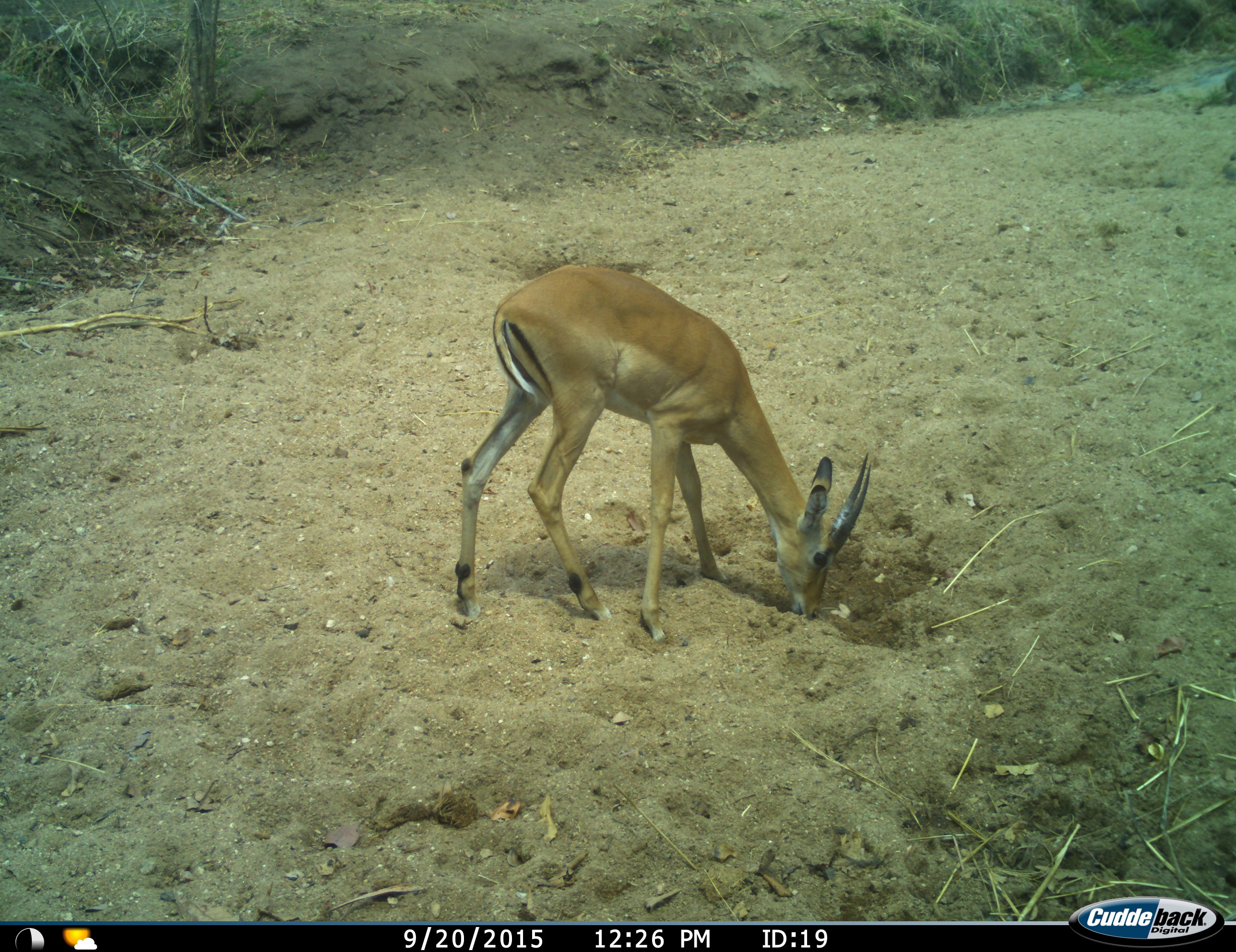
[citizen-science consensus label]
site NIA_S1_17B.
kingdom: Animalia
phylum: Chordata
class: Mammalia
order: Artiodactyla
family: Bovidae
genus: Aepyceros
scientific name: Aepyceros melampus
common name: impala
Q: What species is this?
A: Impala (Aepyceros melampus).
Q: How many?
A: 1.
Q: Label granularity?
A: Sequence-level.